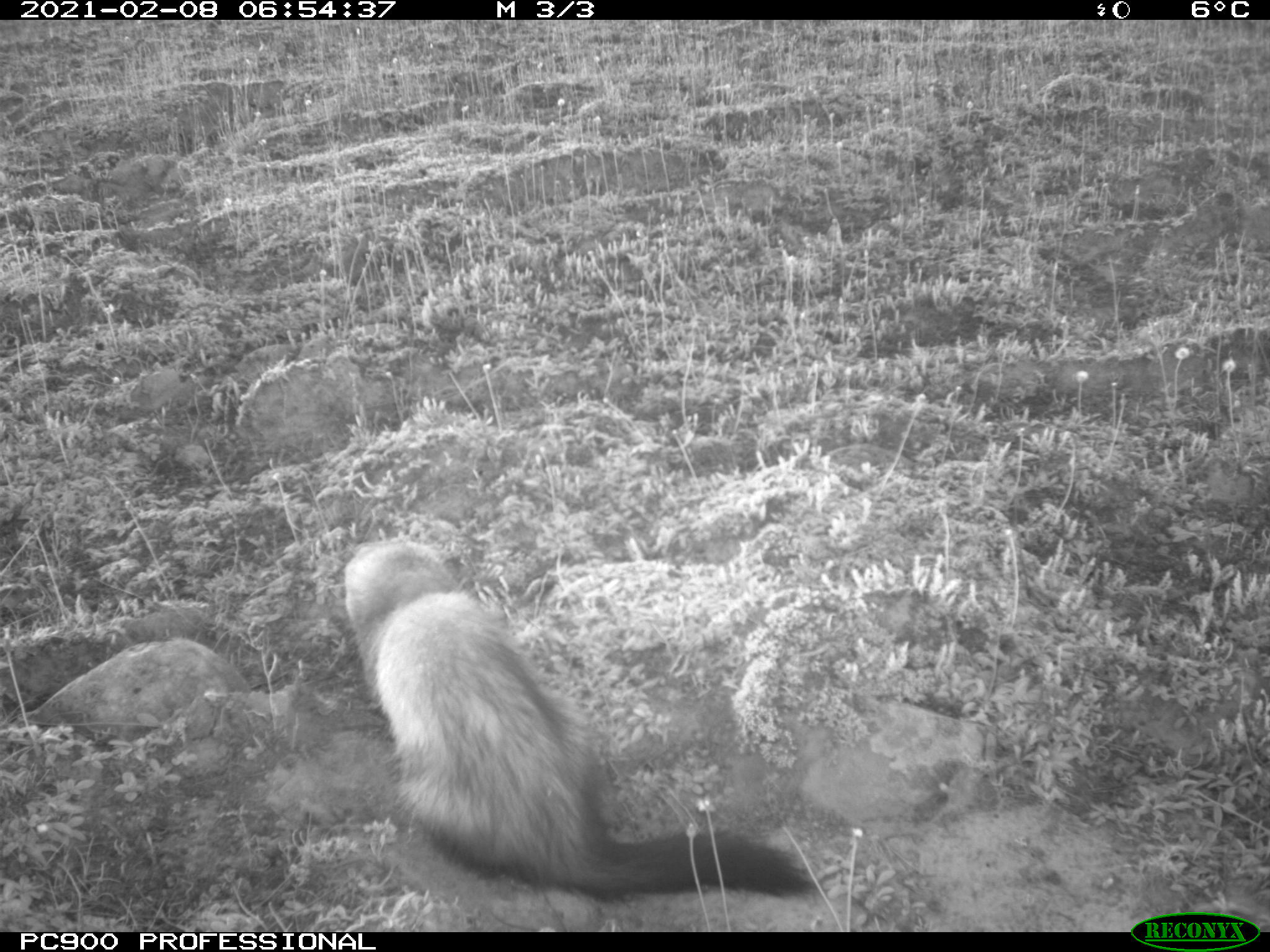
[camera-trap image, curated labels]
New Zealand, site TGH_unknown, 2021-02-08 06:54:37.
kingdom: Animalia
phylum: Chordata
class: Mammalia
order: Carnivora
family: Mustelidae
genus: Mustela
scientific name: Mustela furo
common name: ferret